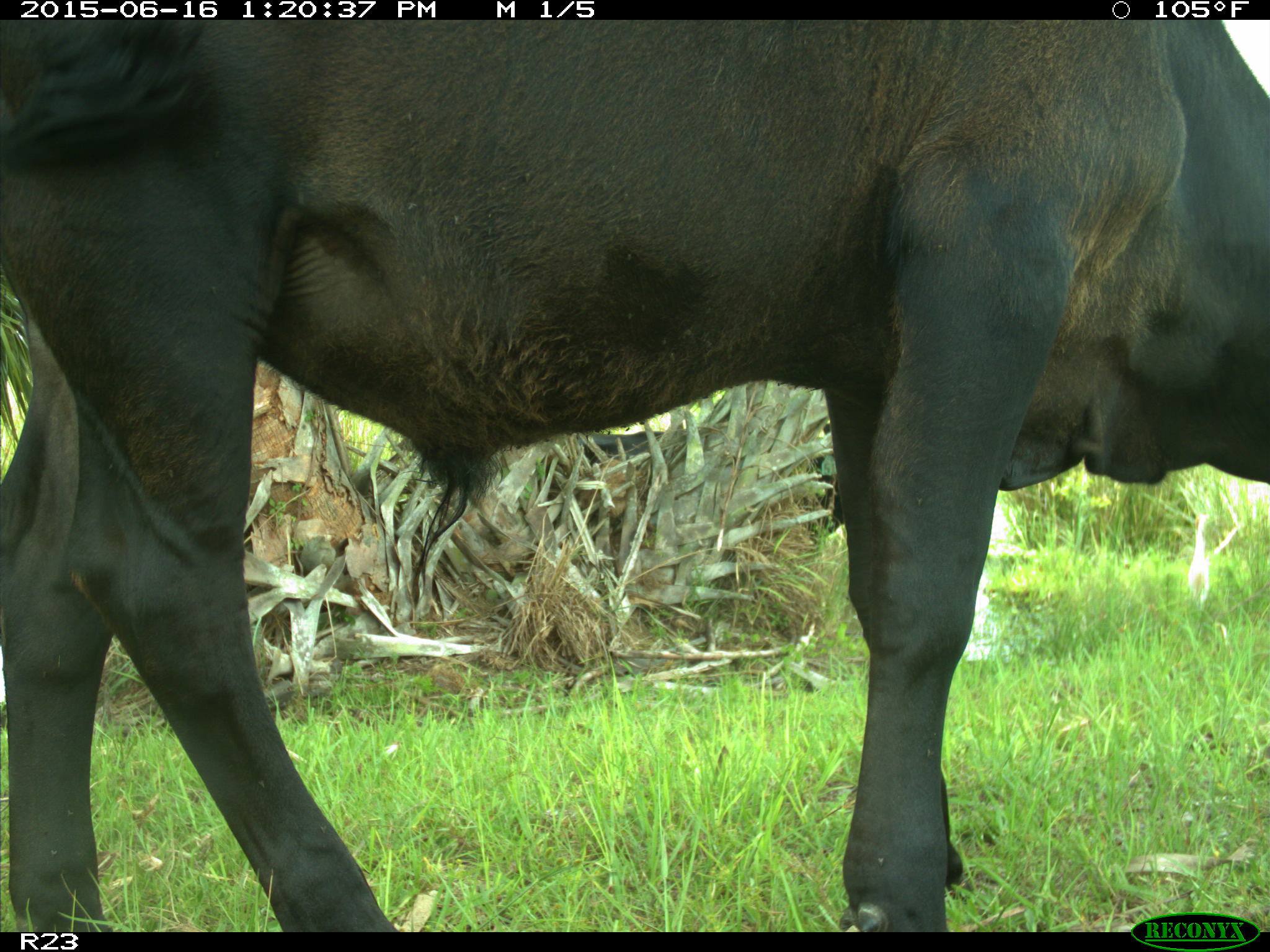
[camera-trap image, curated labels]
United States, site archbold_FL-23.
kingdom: Animalia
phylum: Chordata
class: Mammalia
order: Artiodactyla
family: Bovidae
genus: Bos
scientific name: Bos taurus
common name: domestic cow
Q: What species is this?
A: Bos taurus (domestic cow).